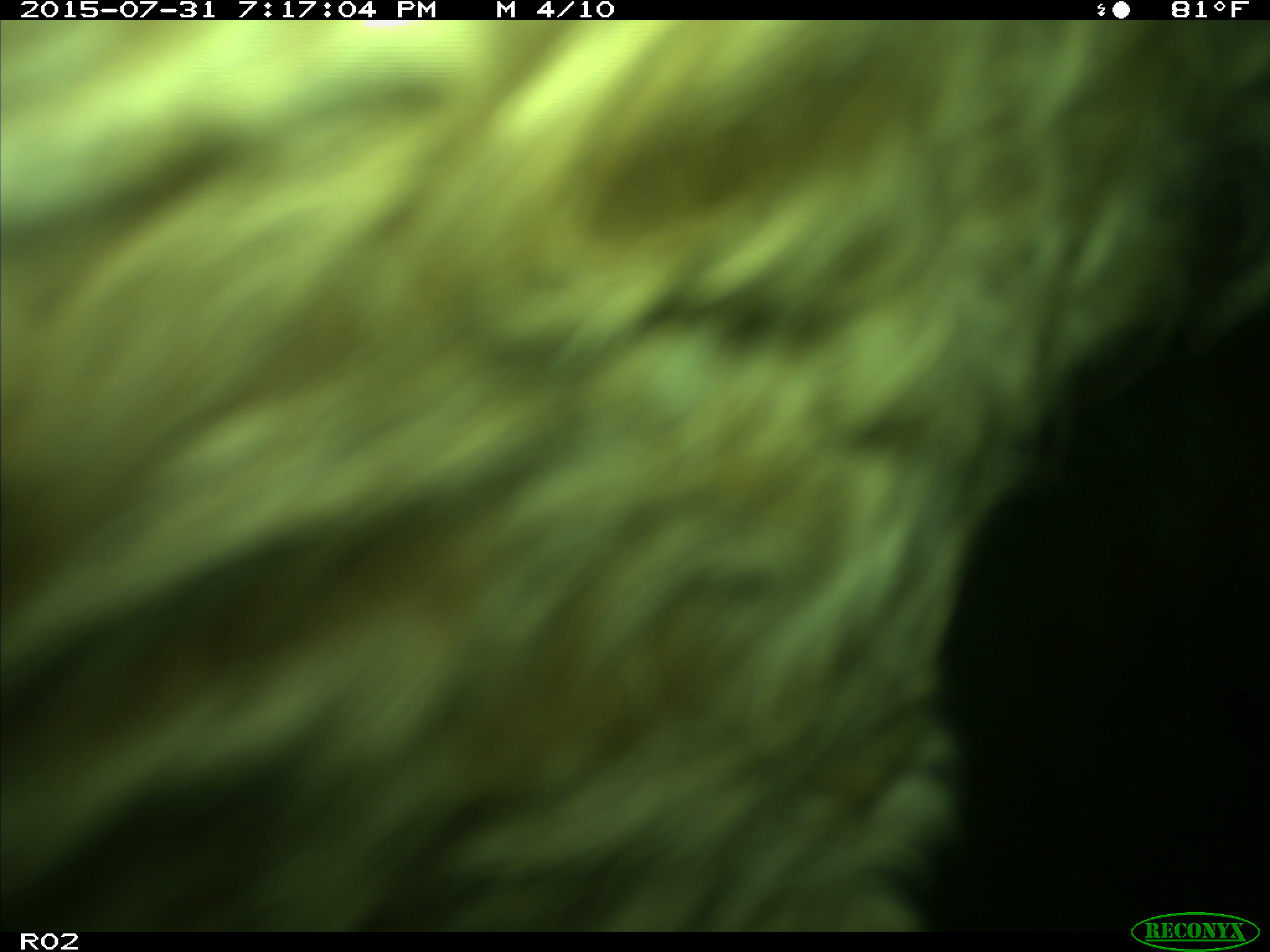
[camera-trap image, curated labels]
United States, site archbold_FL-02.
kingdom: Animalia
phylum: Chordata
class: Mammalia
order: Artiodactyla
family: Bovidae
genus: Bos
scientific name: Bos taurus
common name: domestic cow